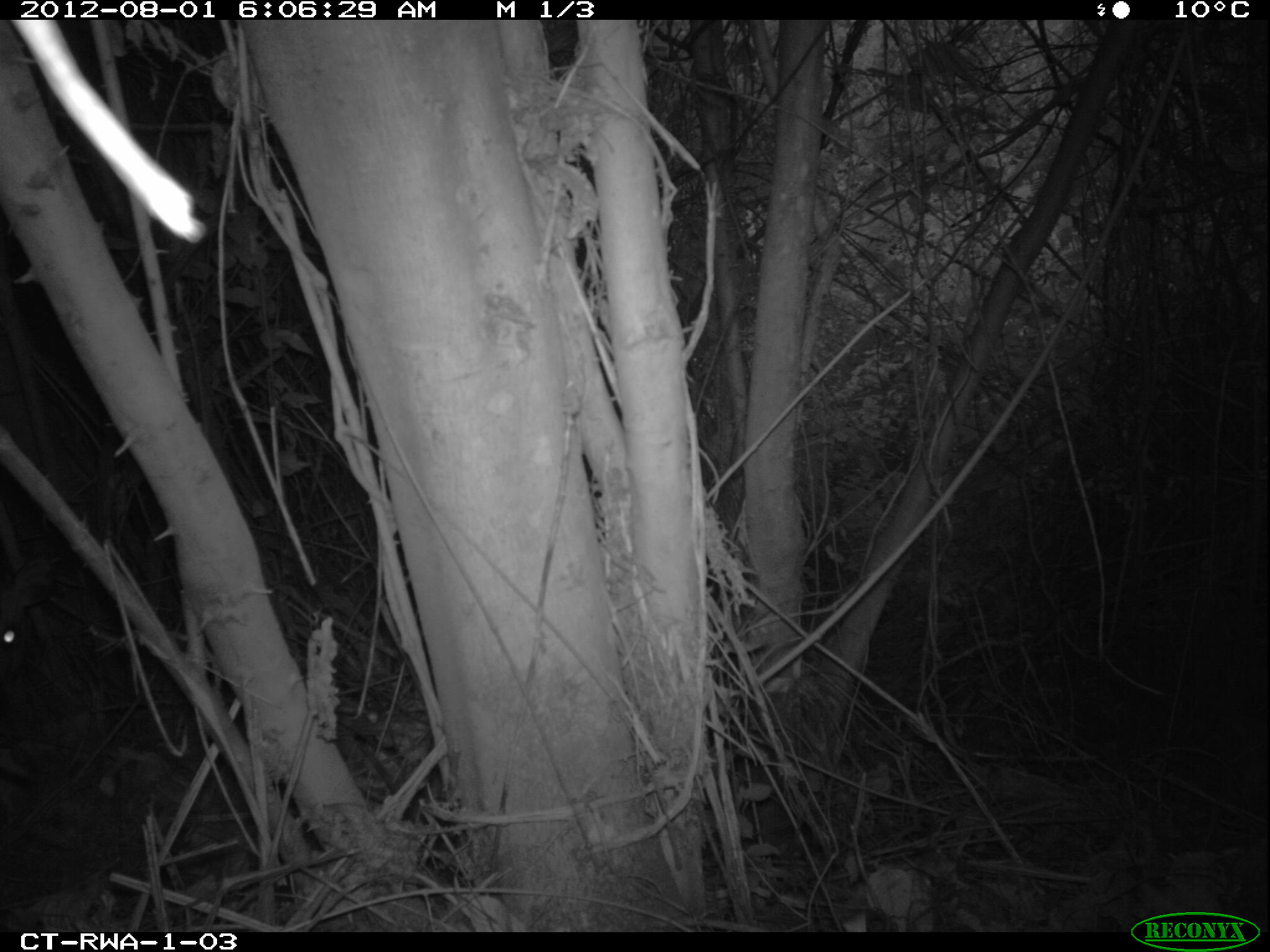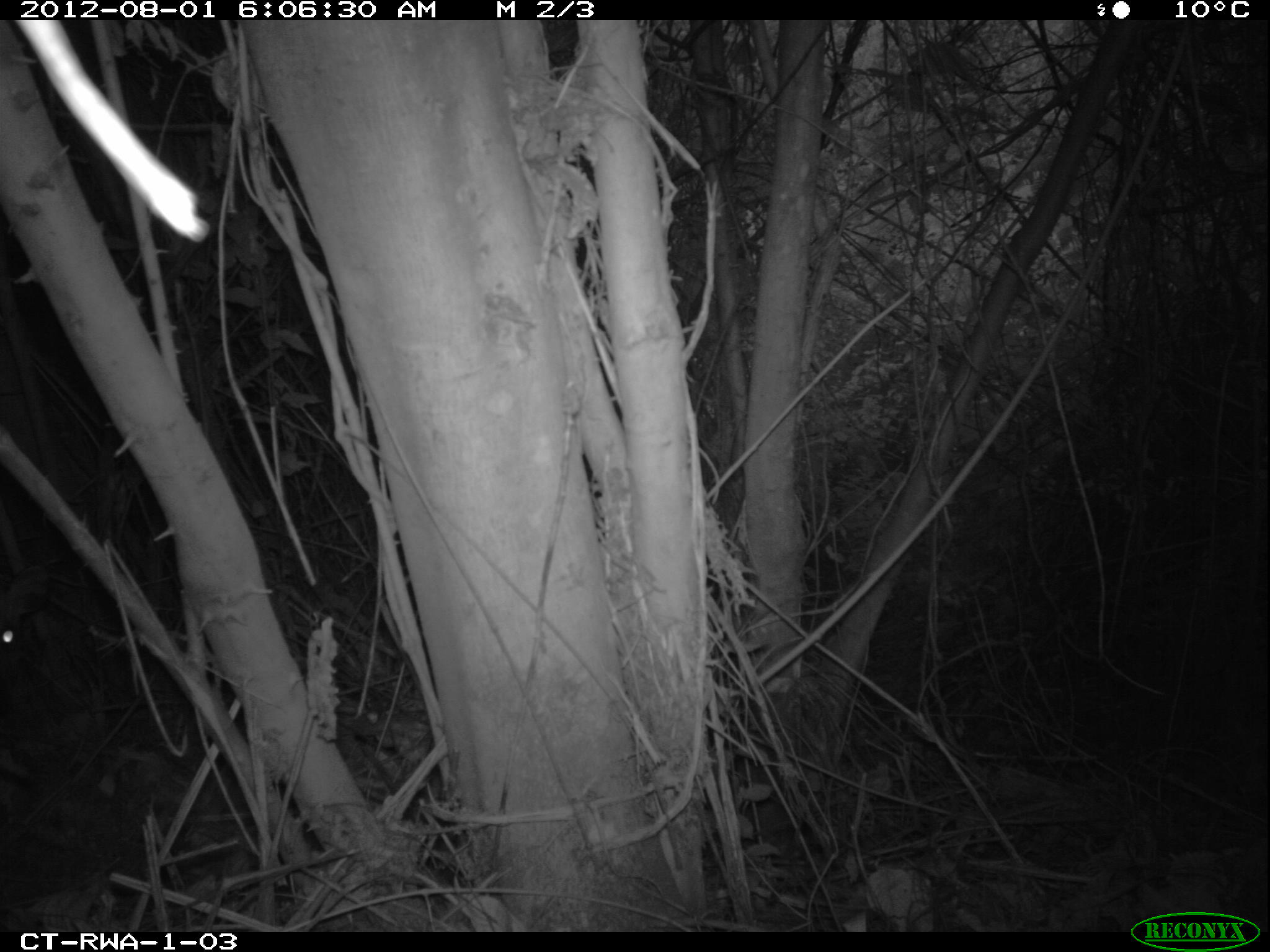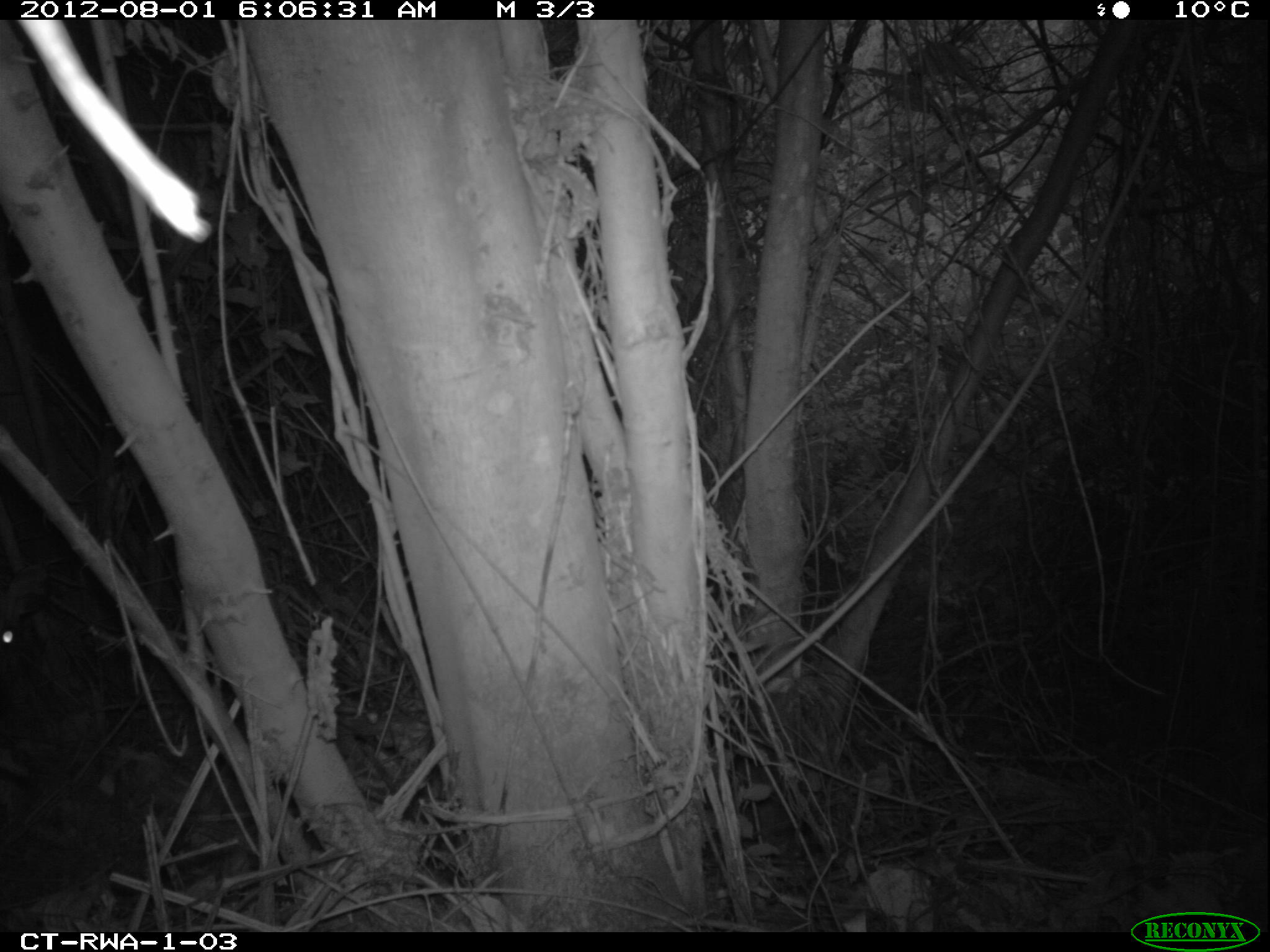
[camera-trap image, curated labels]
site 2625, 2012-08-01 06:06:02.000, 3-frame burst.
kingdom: Animalia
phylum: Chordata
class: Mammalia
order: Artiodactyla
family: Bovidae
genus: Cephalophus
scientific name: Cephalophus nigrifrons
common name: black-fronted duiker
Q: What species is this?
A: Cephalophus nigrifrons (black-fronted duiker).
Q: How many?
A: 1.